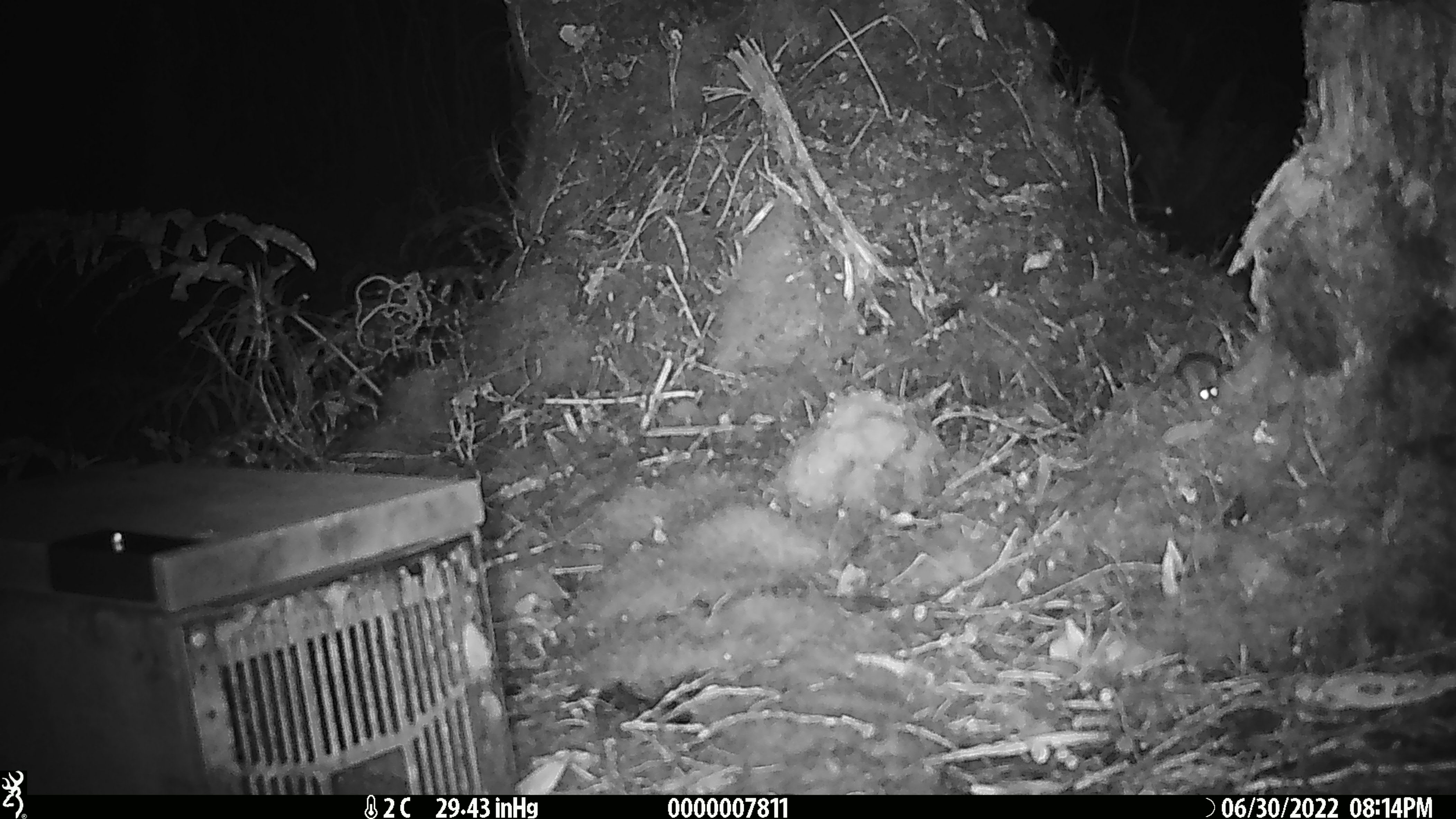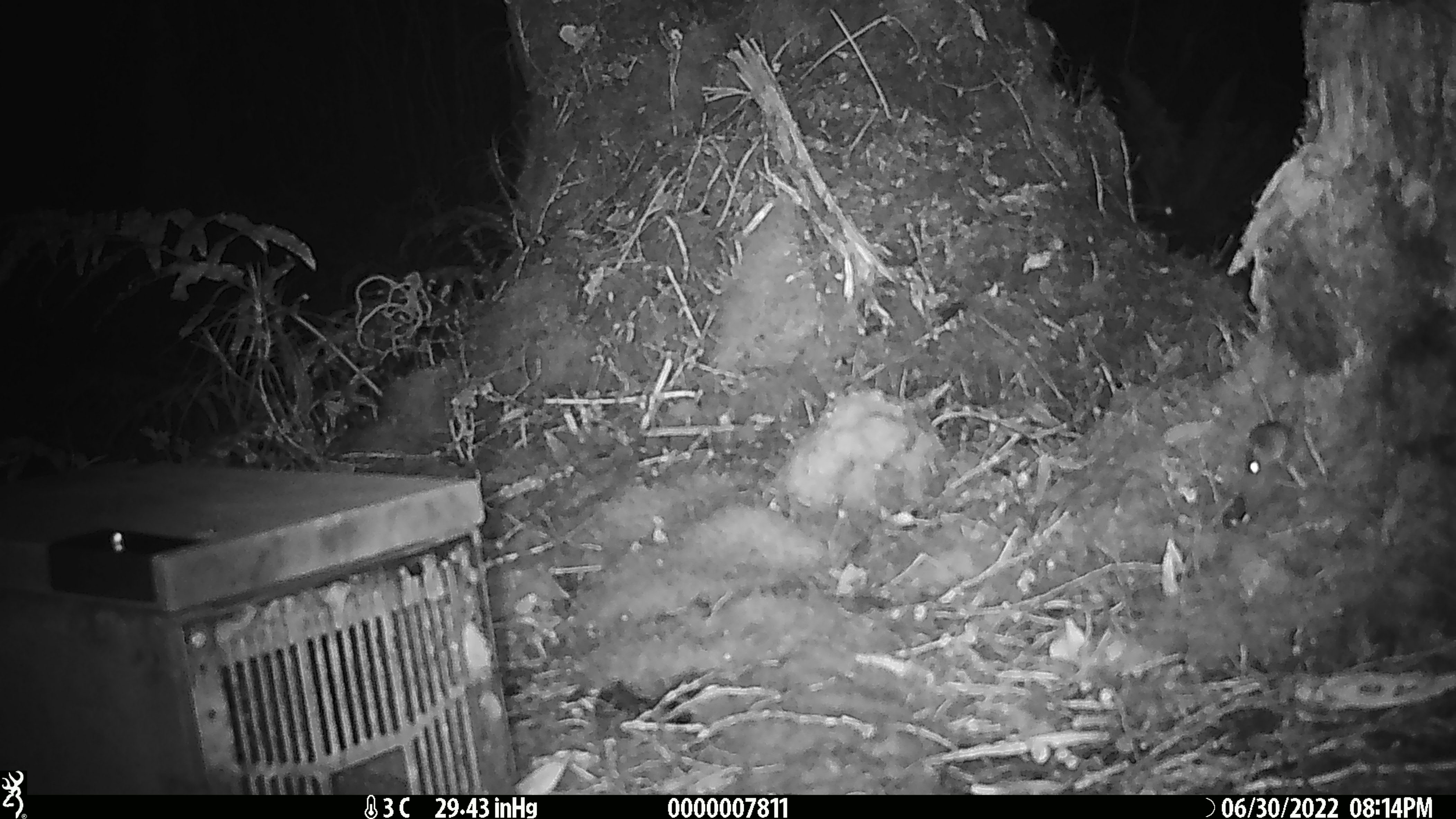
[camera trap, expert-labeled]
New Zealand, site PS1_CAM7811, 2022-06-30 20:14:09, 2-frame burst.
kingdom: Animalia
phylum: Chordata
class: Mammalia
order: Rodentia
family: Muridae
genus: Mus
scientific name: Mus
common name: mouse